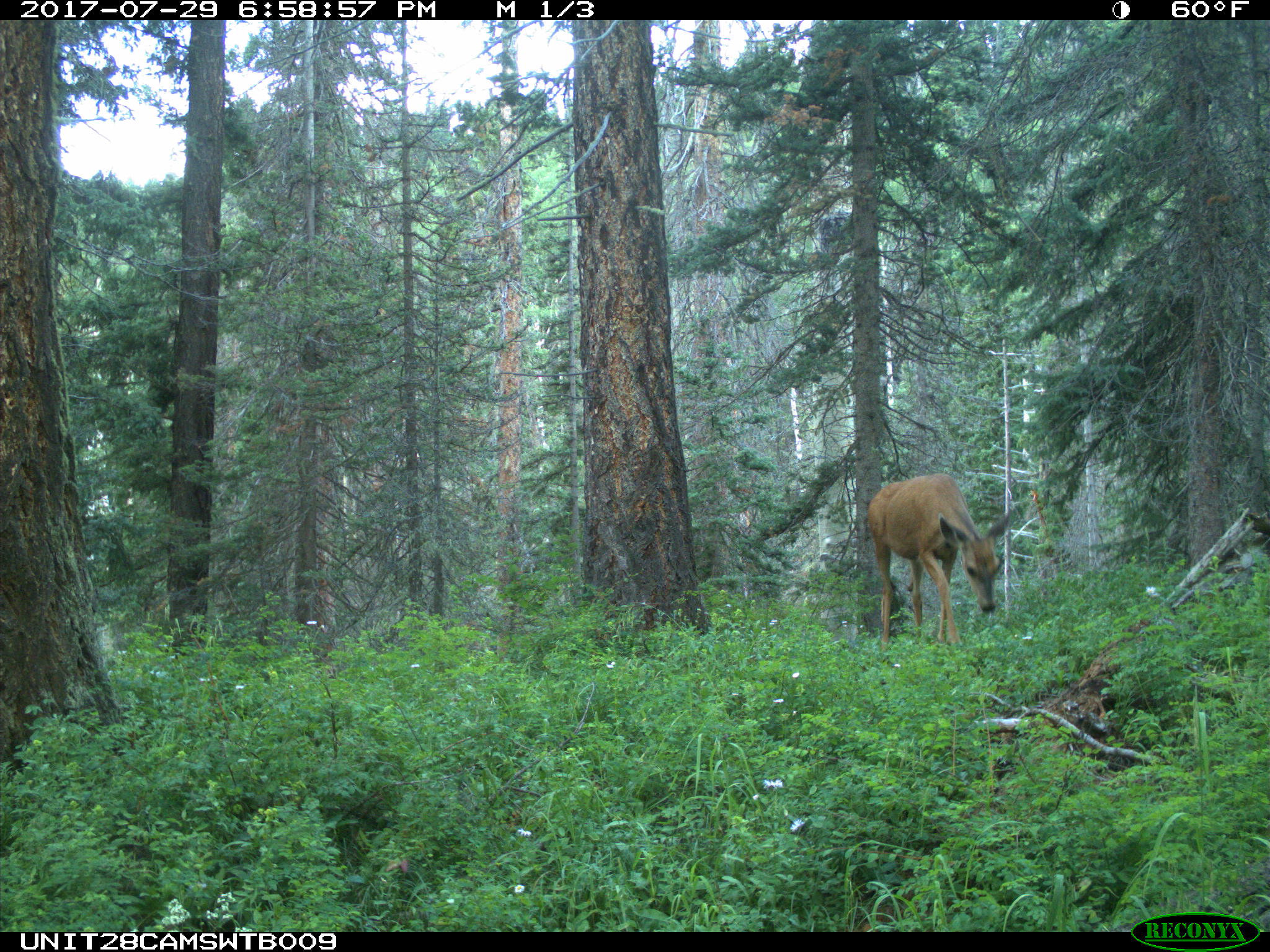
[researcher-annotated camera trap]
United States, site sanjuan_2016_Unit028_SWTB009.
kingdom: Animalia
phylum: Chordata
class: Mammalia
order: Artiodactyla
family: Cervidae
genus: Odocoileus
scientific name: Odocoileus hemionus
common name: mule deer